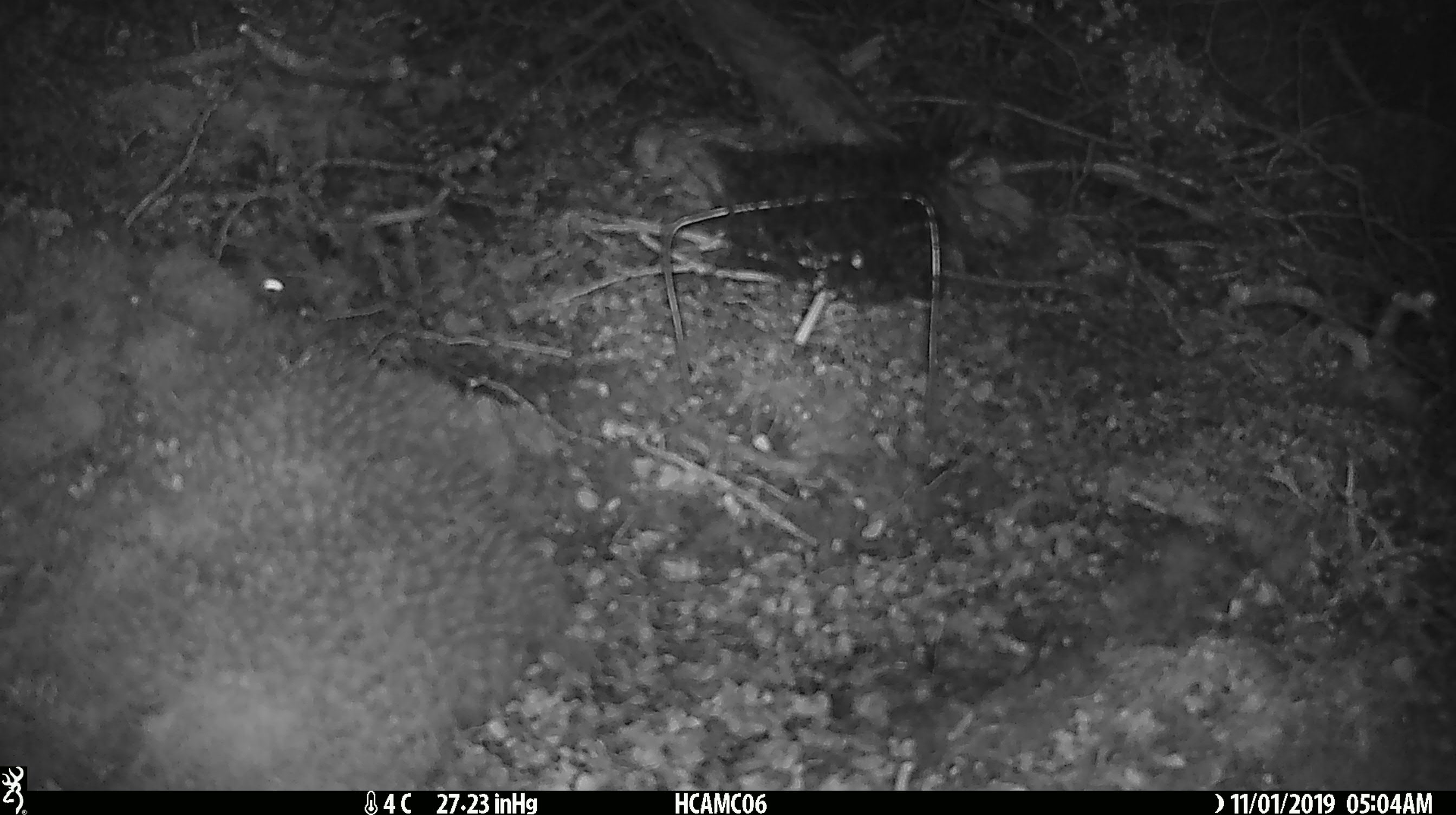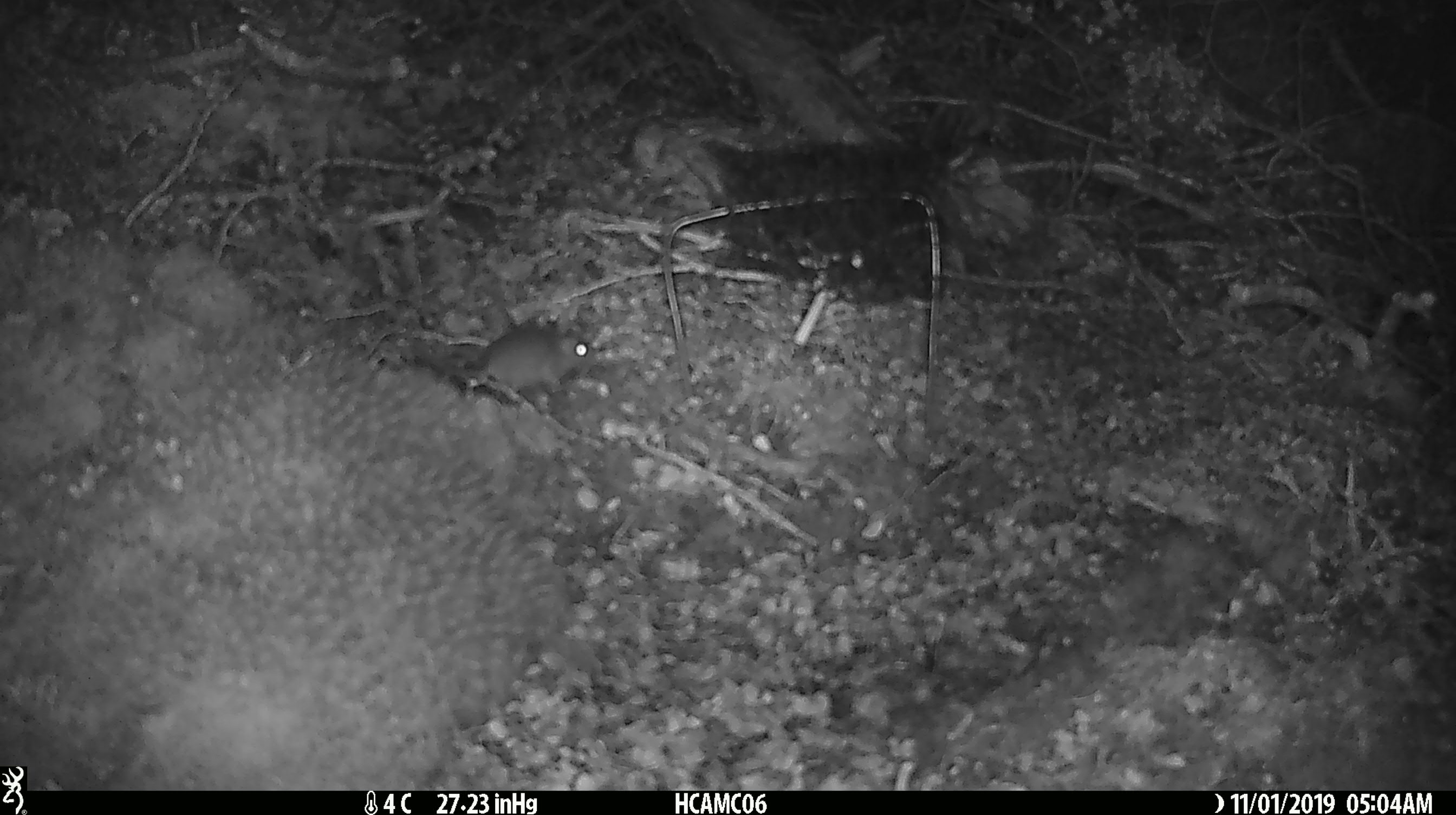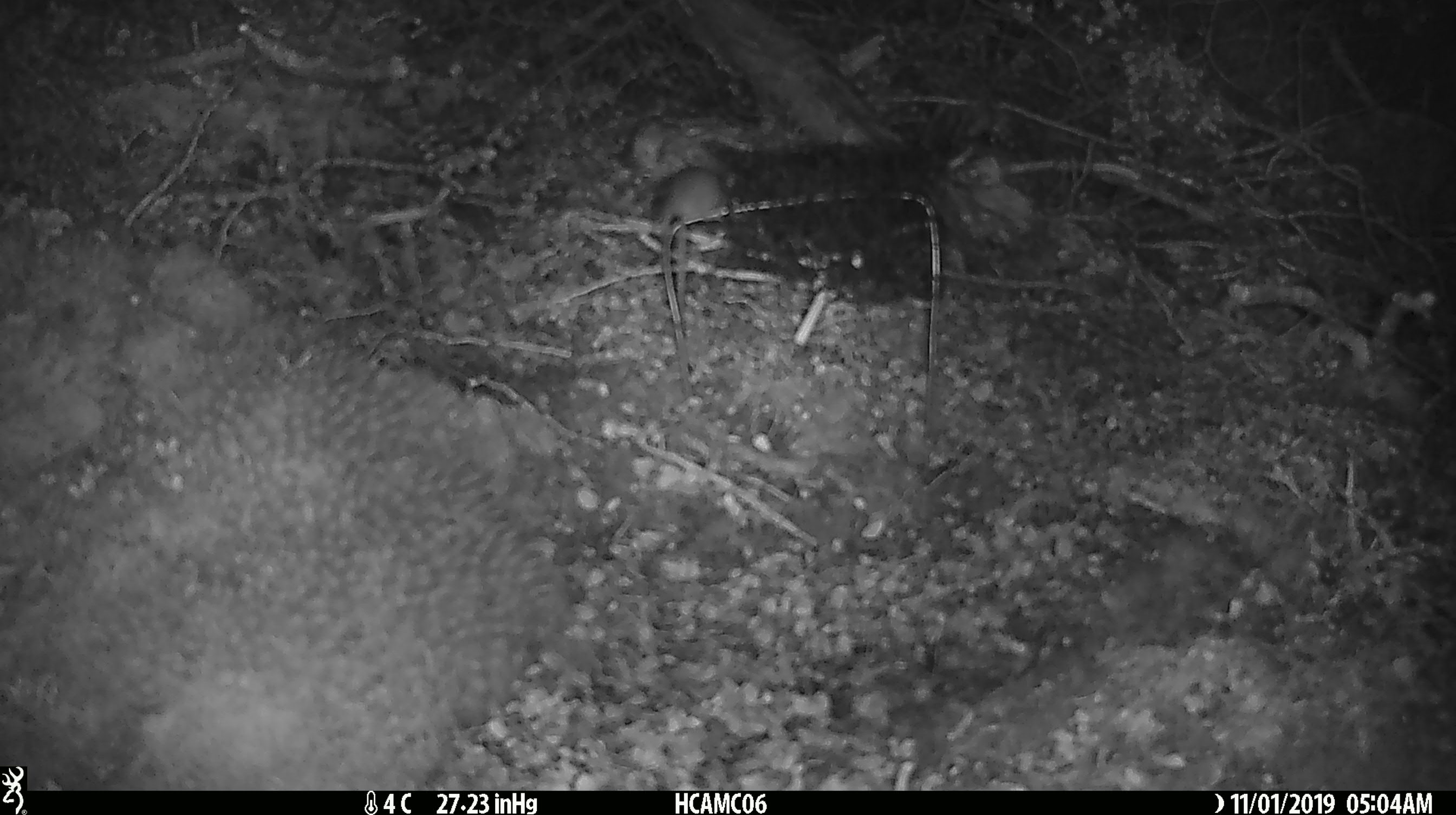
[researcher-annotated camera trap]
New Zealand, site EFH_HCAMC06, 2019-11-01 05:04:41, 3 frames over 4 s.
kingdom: Animalia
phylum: Chordata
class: Mammalia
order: Rodentia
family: Muridae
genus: Mus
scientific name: Mus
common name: mouse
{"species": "mouse (Mus)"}